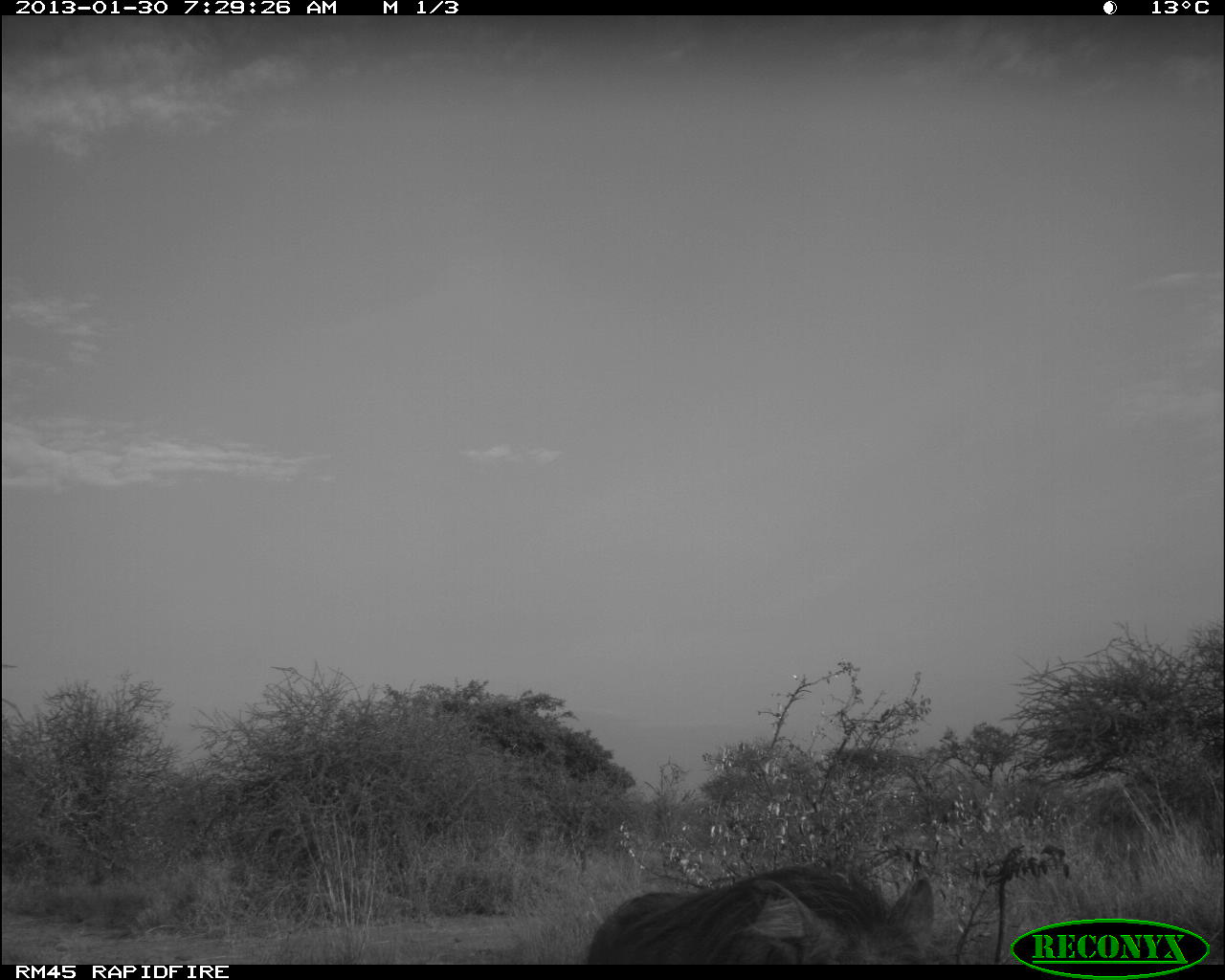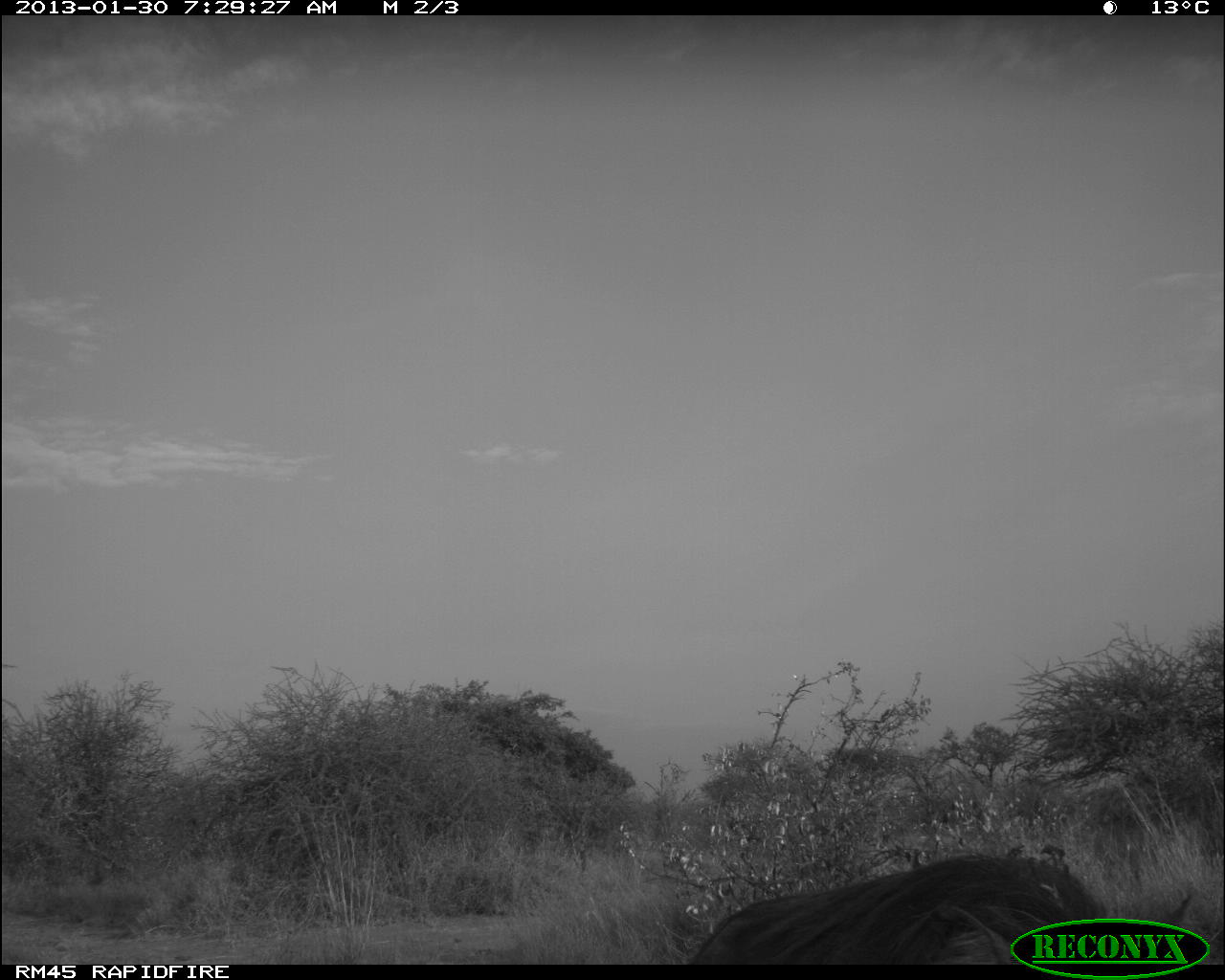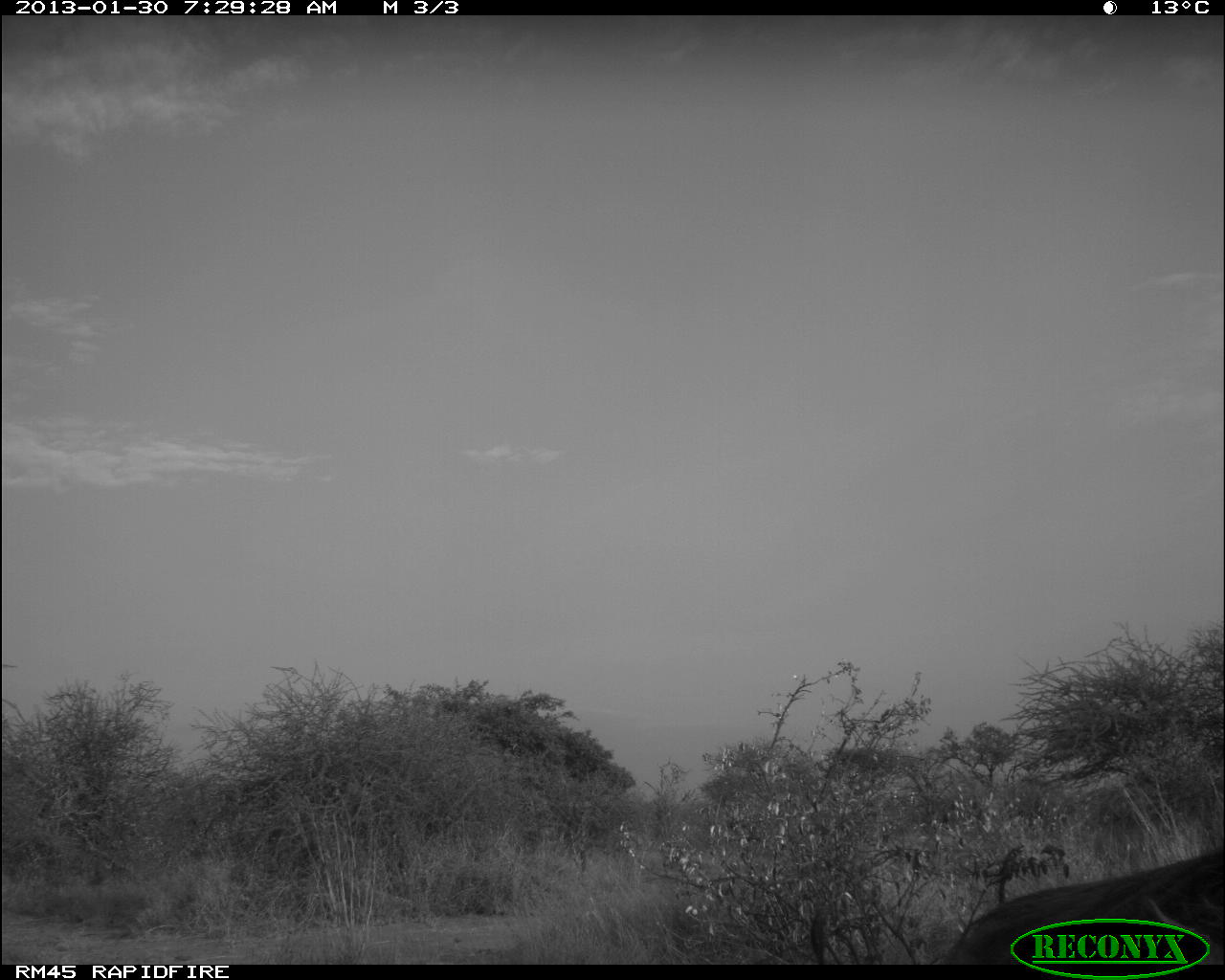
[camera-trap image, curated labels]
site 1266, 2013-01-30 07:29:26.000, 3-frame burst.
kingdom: Animalia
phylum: Chordata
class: Mammalia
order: Carnivora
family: Hyaenidae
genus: Hyaena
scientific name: Hyaena hyaena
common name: striped hyena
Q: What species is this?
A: Hyaena hyaena (striped hyena).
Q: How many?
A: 1.